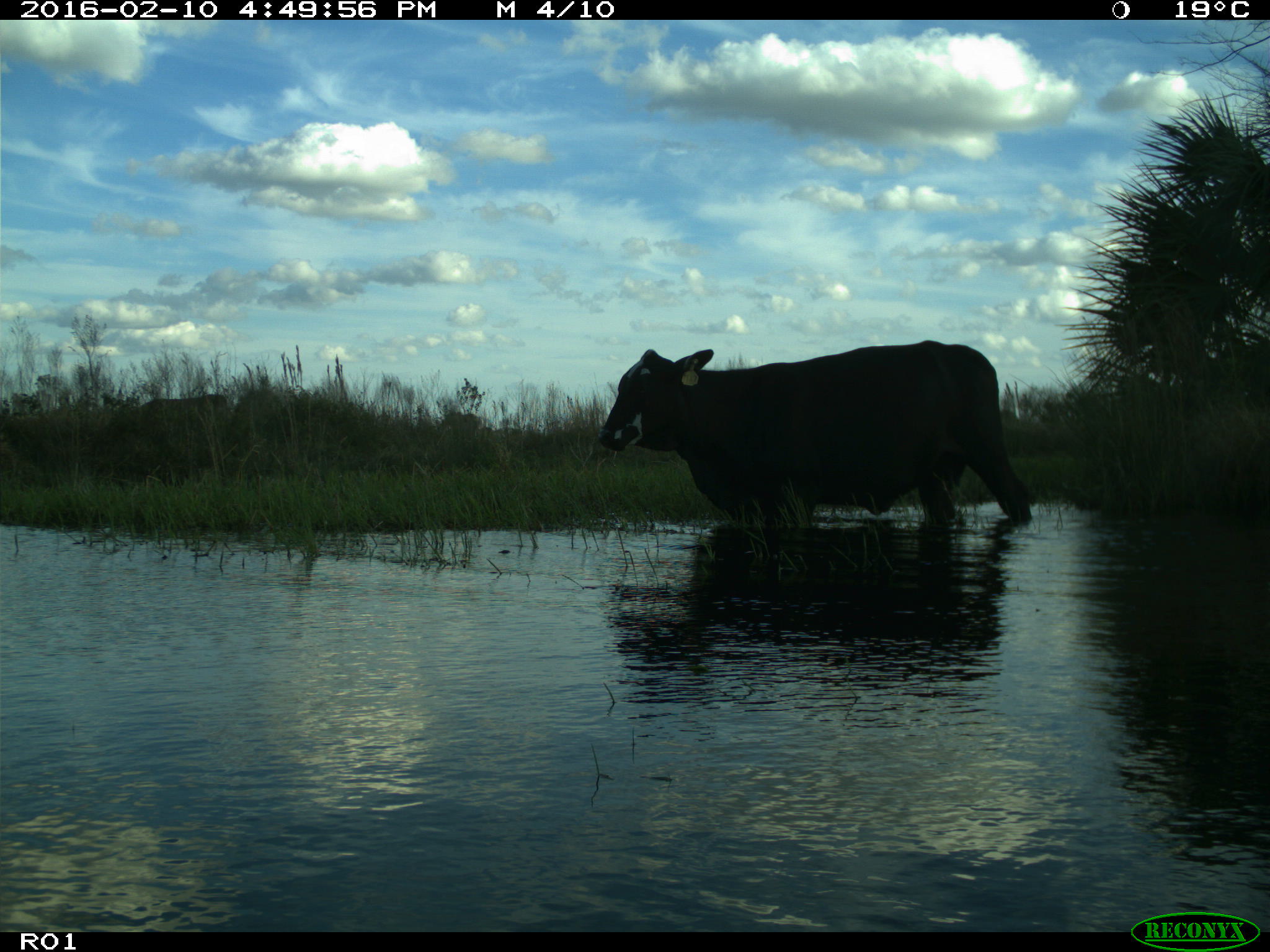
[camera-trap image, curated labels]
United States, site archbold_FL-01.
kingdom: Animalia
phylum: Chordata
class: Mammalia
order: Artiodactyla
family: Bovidae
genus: Bos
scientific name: Bos taurus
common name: domestic cow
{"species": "Bos taurus (domestic cow)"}